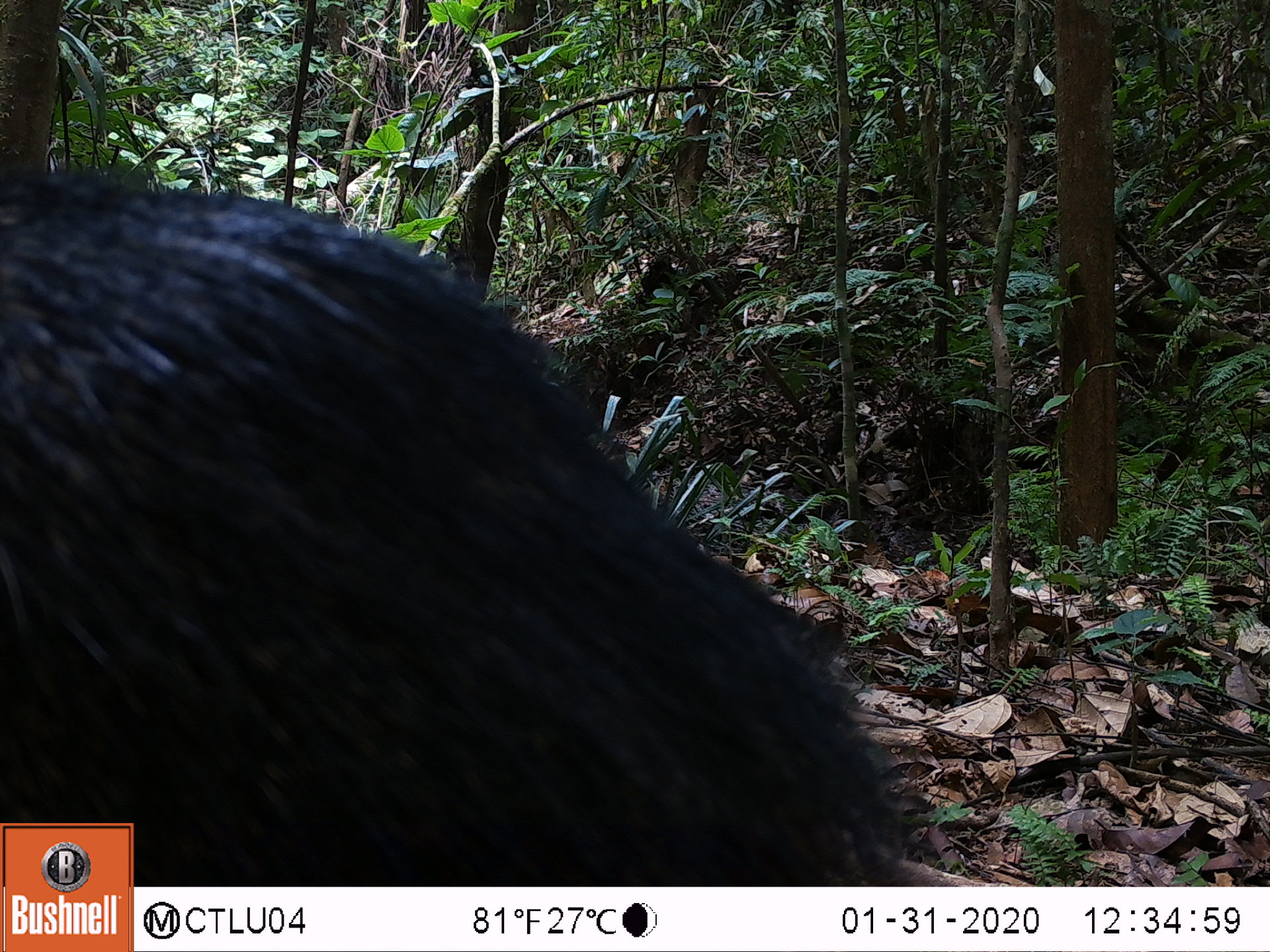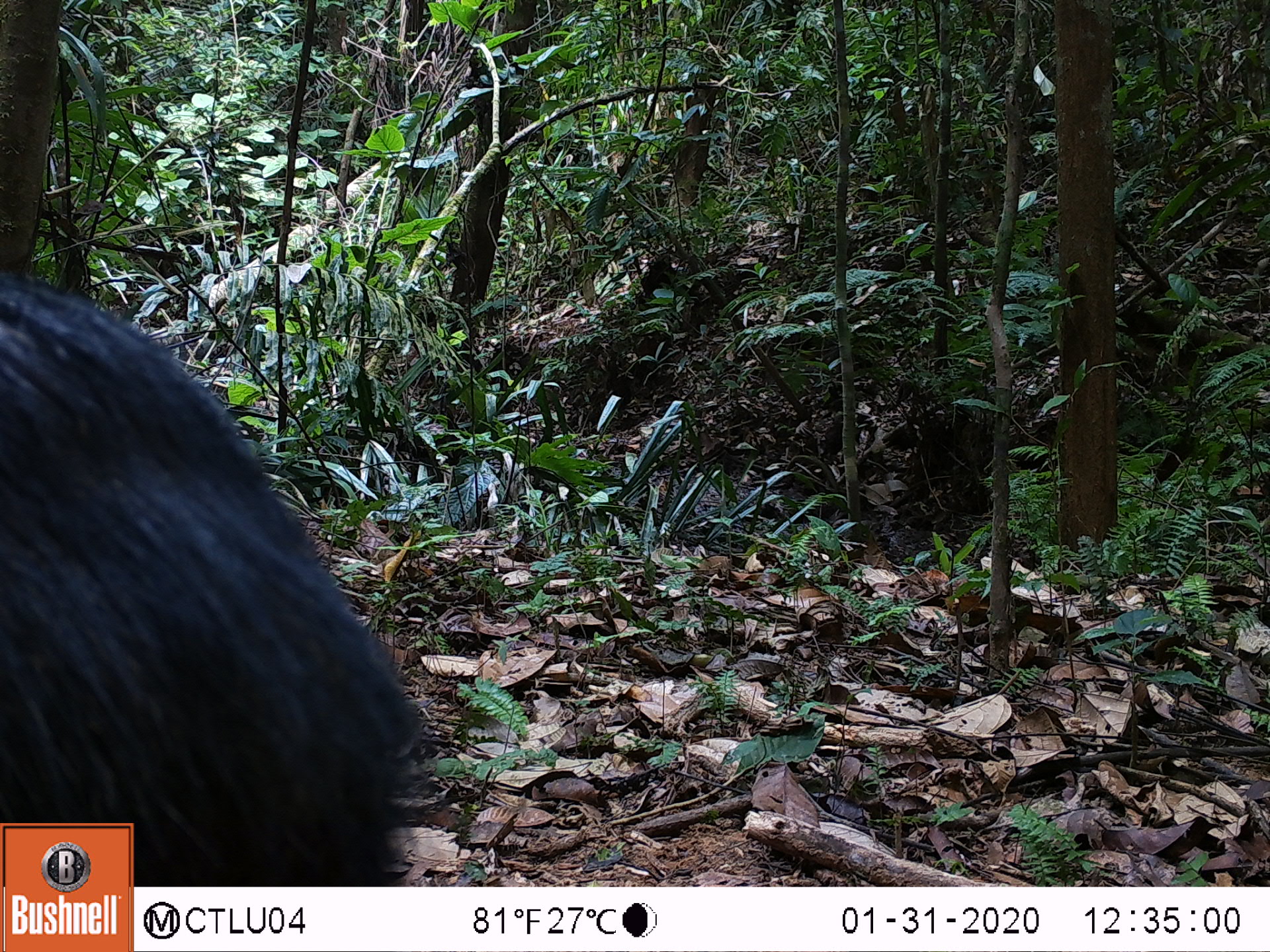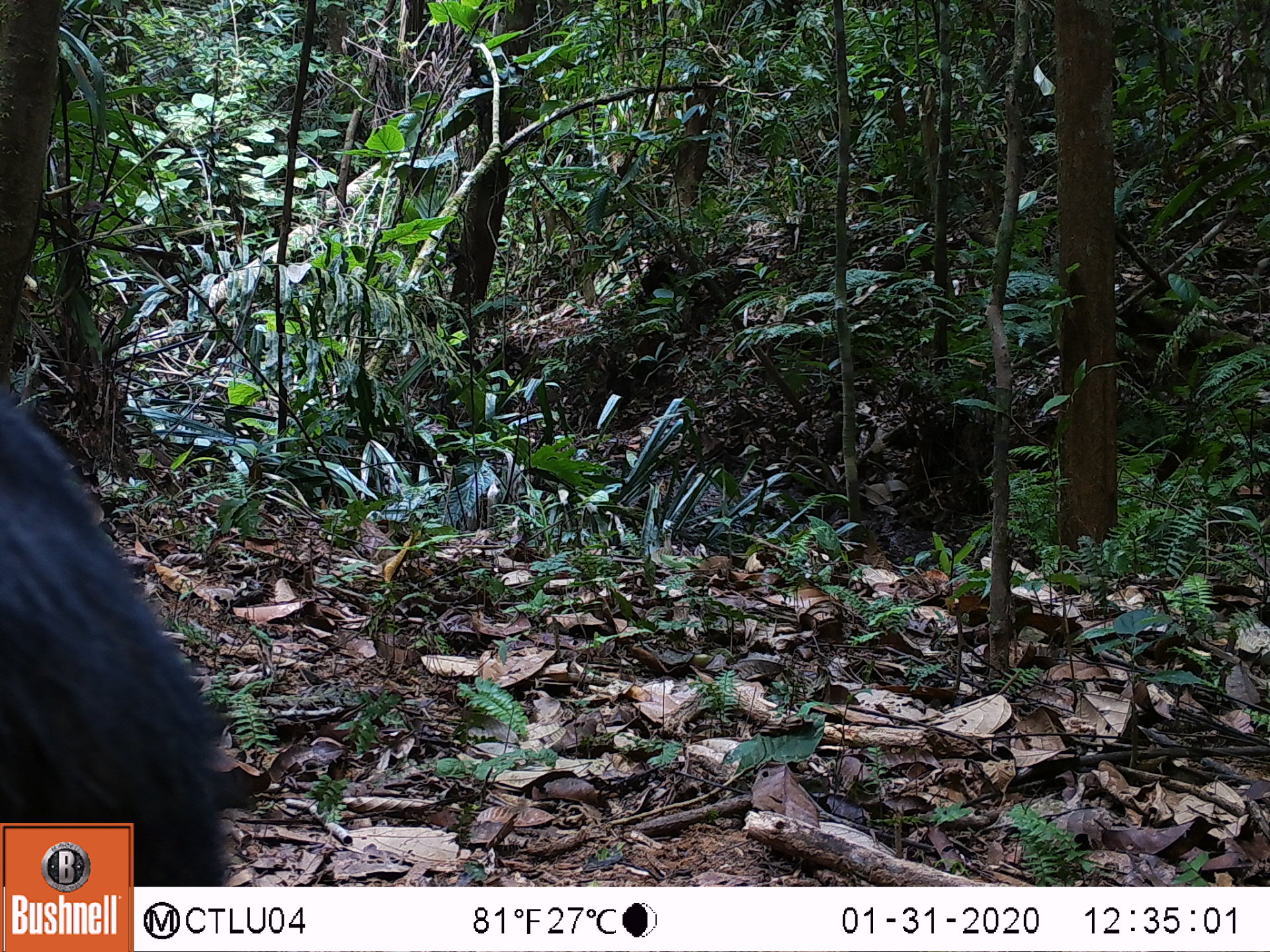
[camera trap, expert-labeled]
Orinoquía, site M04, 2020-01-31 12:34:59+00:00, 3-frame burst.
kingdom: Animalia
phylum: Chordata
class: Mammalia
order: Artiodactyla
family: Tayassuidae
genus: Pecari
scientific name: Pecari tajacu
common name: collared peccary